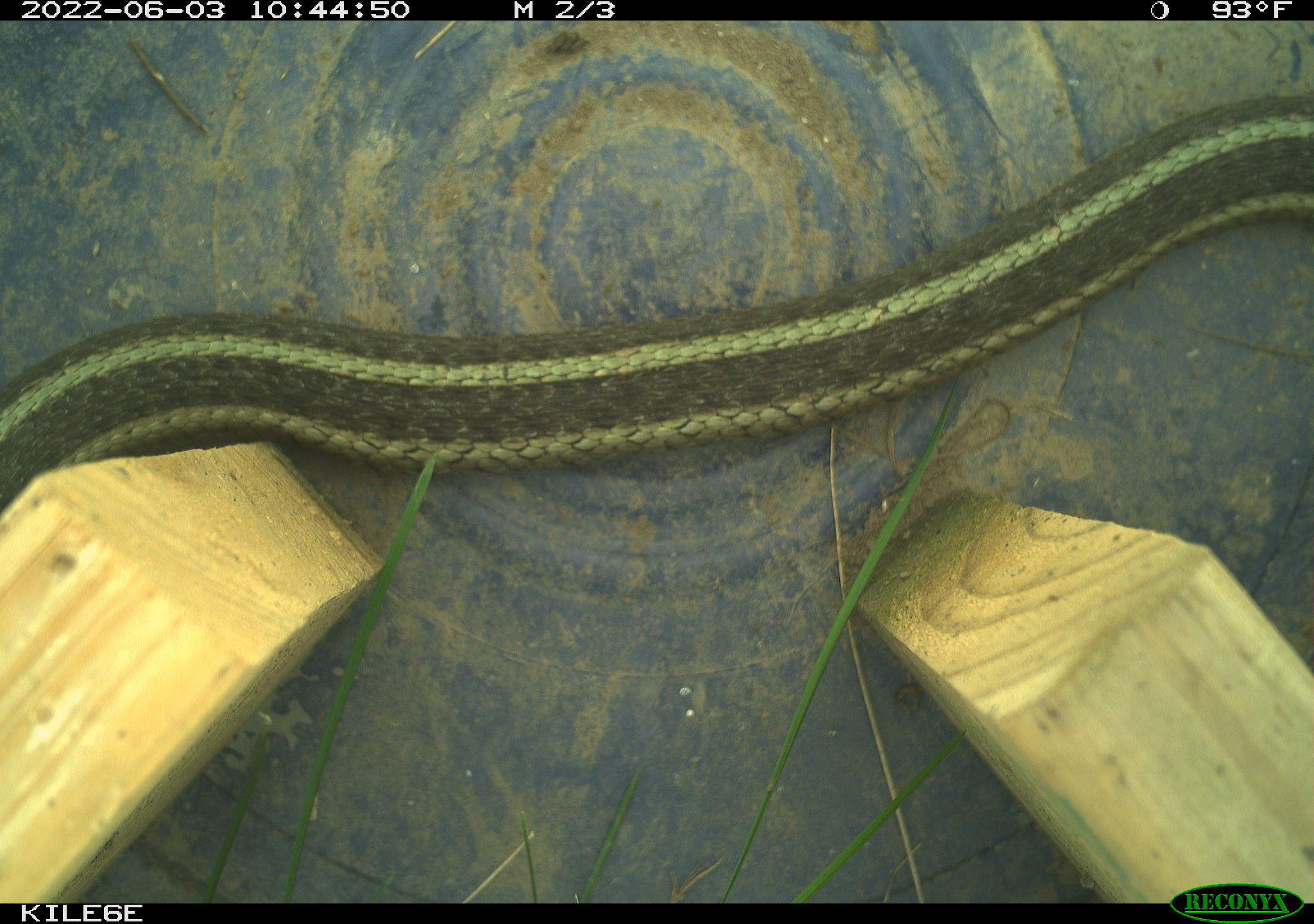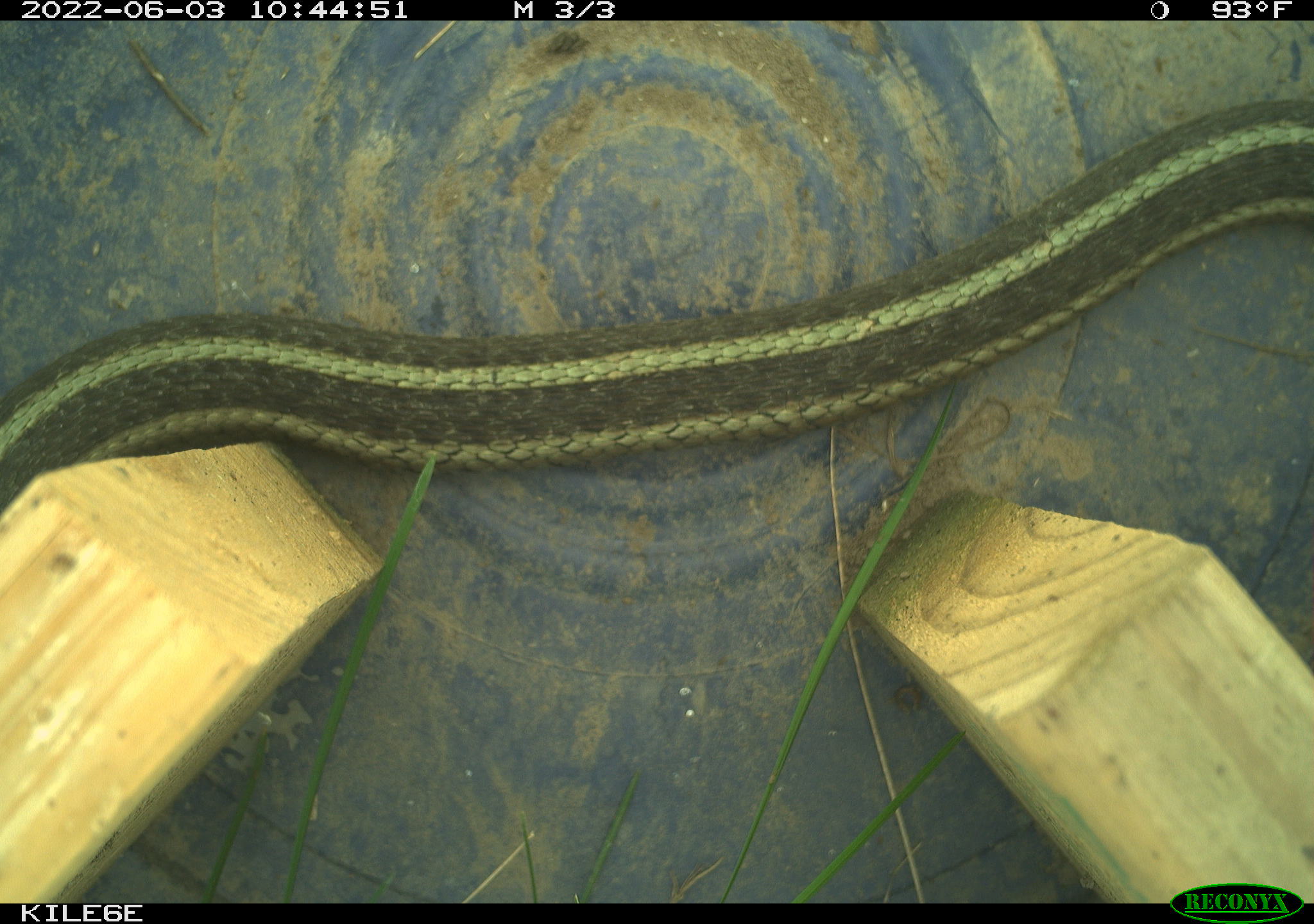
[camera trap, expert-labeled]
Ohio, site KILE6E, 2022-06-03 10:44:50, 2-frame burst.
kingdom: Animalia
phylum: Chordata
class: Reptilia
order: Squamata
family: Colubridae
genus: Thamnophis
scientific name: Thamnophis sirtalis sirtalis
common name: eastern gartersnake